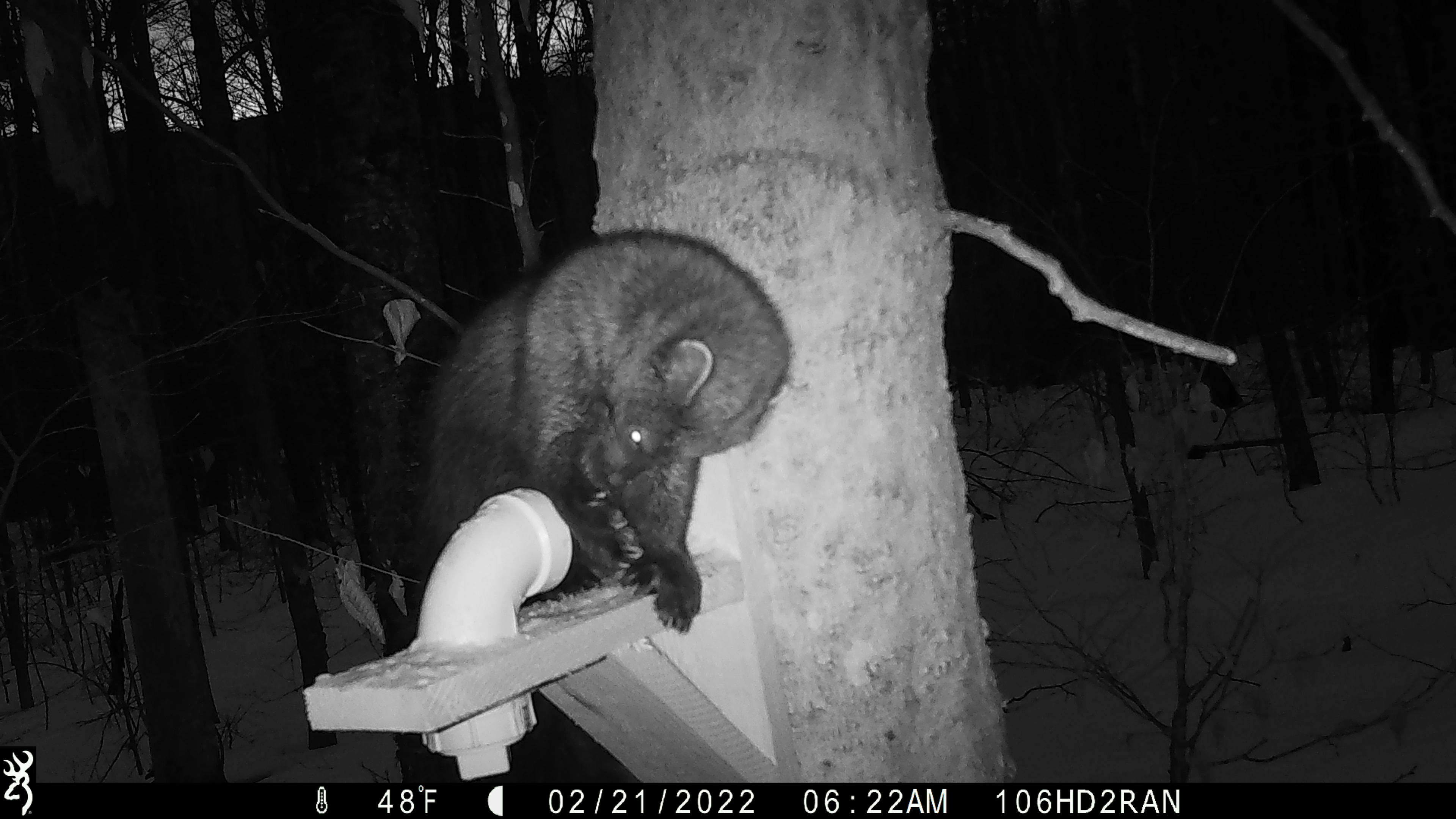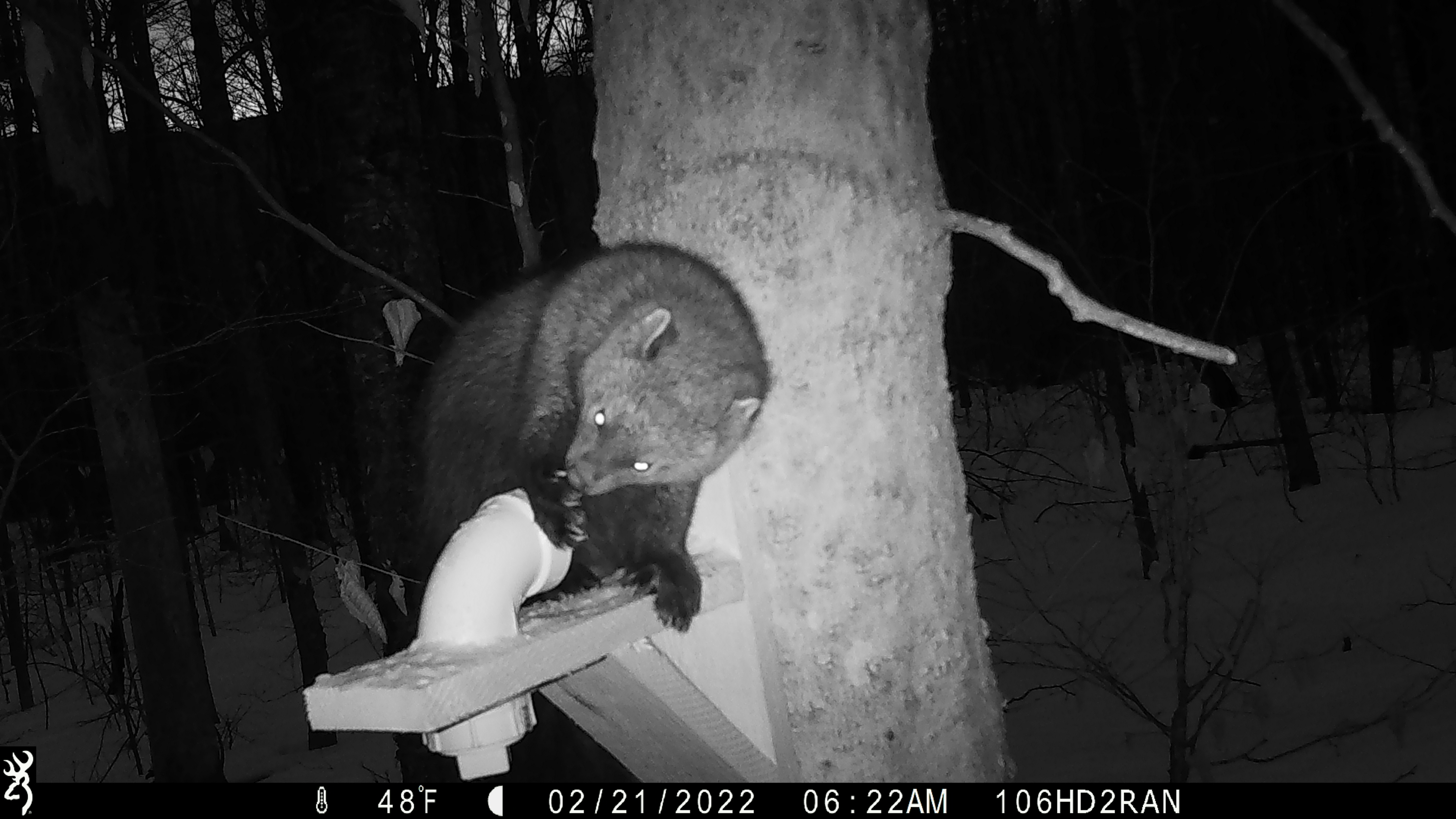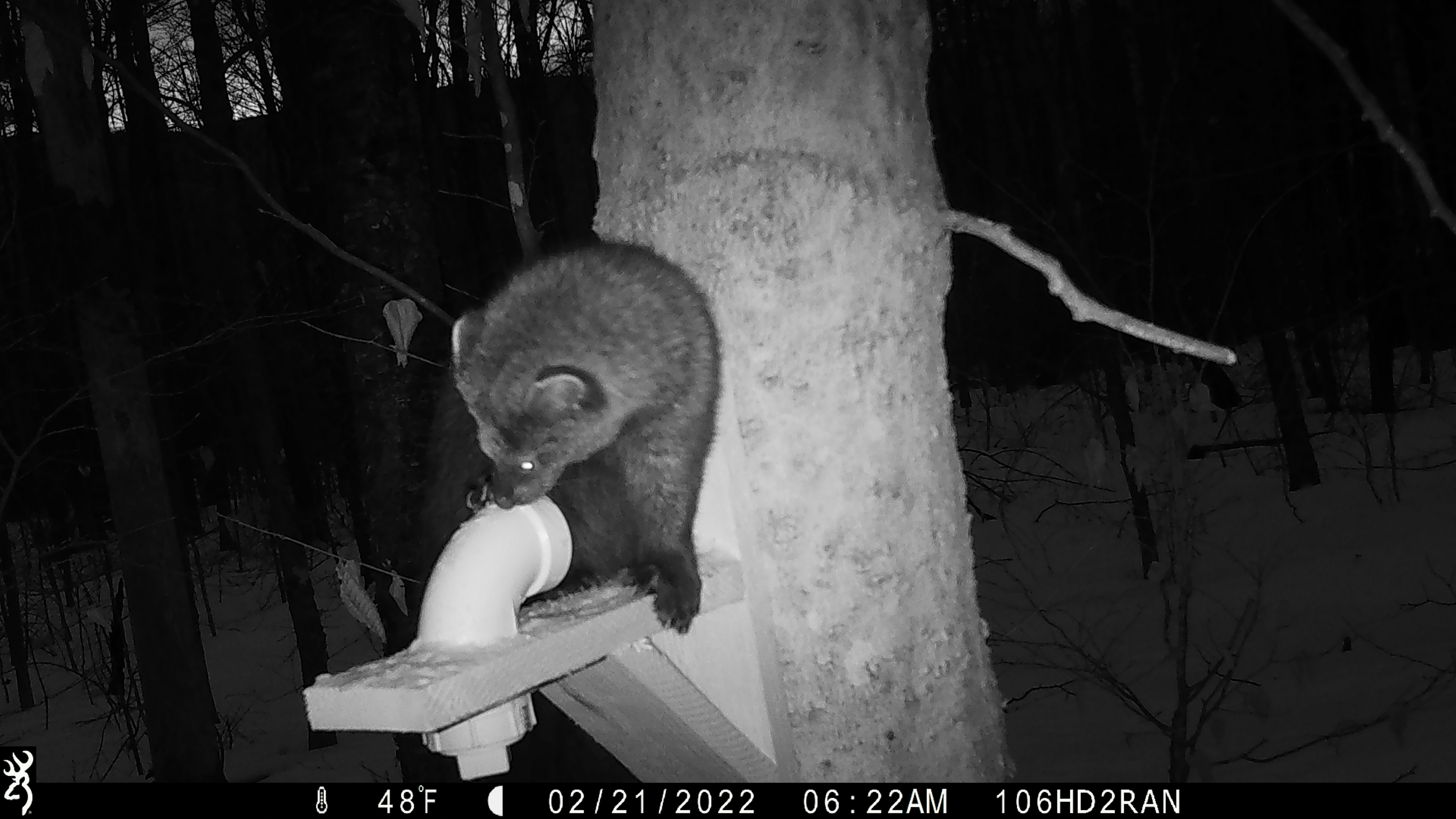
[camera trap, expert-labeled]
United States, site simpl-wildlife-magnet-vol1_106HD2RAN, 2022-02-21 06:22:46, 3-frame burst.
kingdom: Animalia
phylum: Chordata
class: Mammalia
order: Carnivora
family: Mustelidae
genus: Pekania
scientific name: Pekania pennanti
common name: fisher